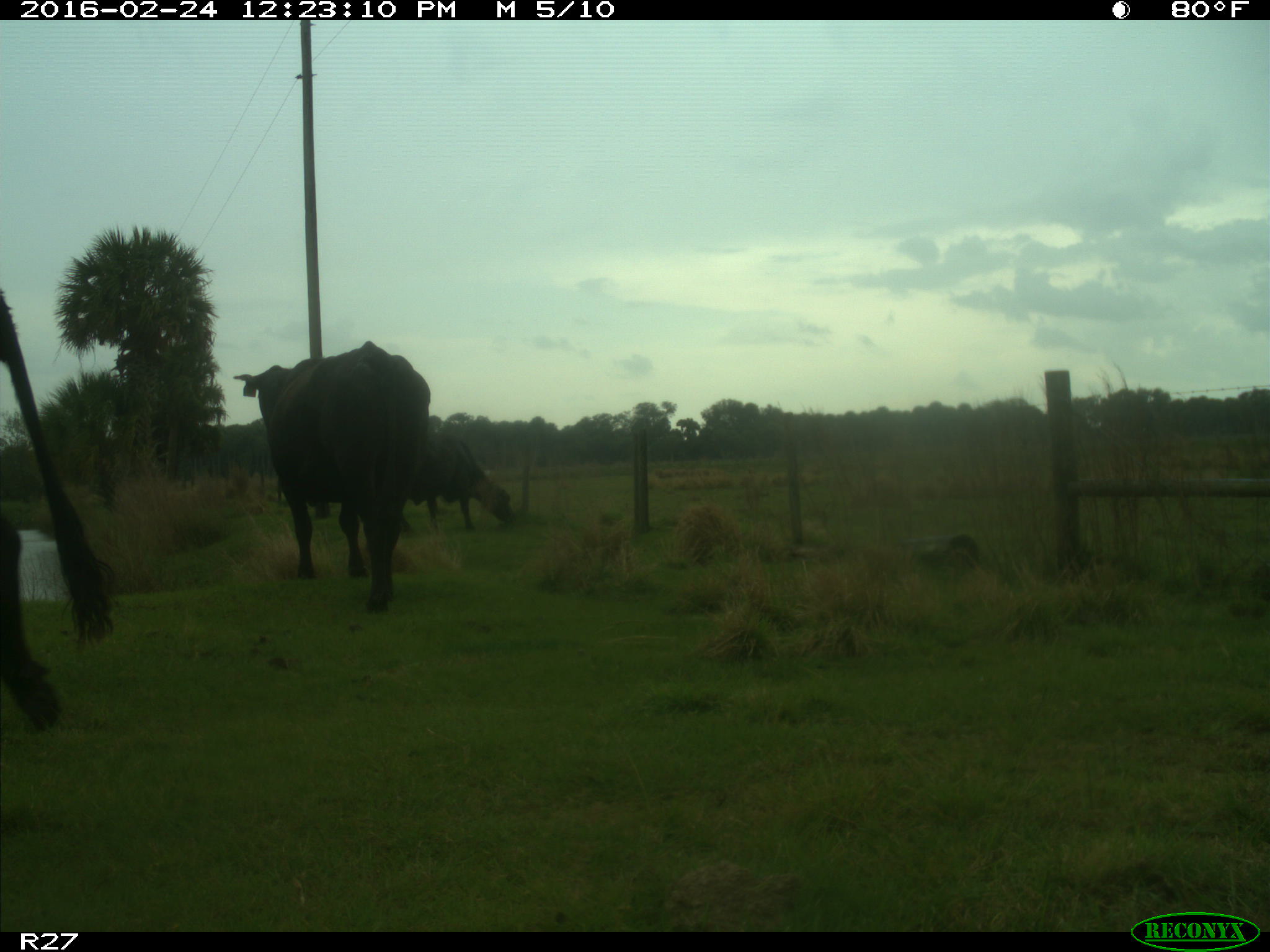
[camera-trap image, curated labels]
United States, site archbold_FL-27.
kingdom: Animalia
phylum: Chordata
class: Mammalia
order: Artiodactyla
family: Bovidae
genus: Bos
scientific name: Bos taurus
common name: domestic cow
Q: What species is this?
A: Bos taurus (domestic cow).